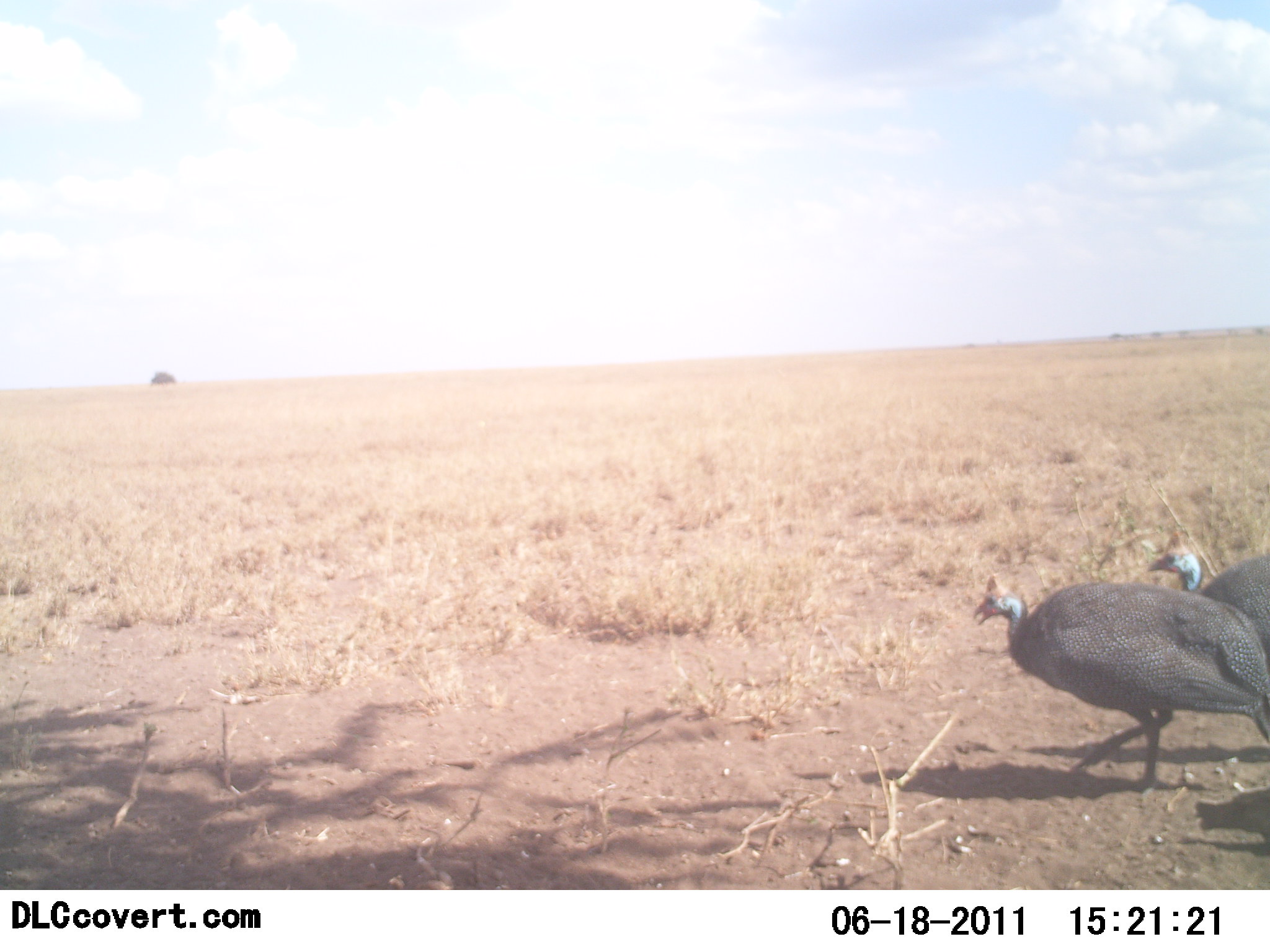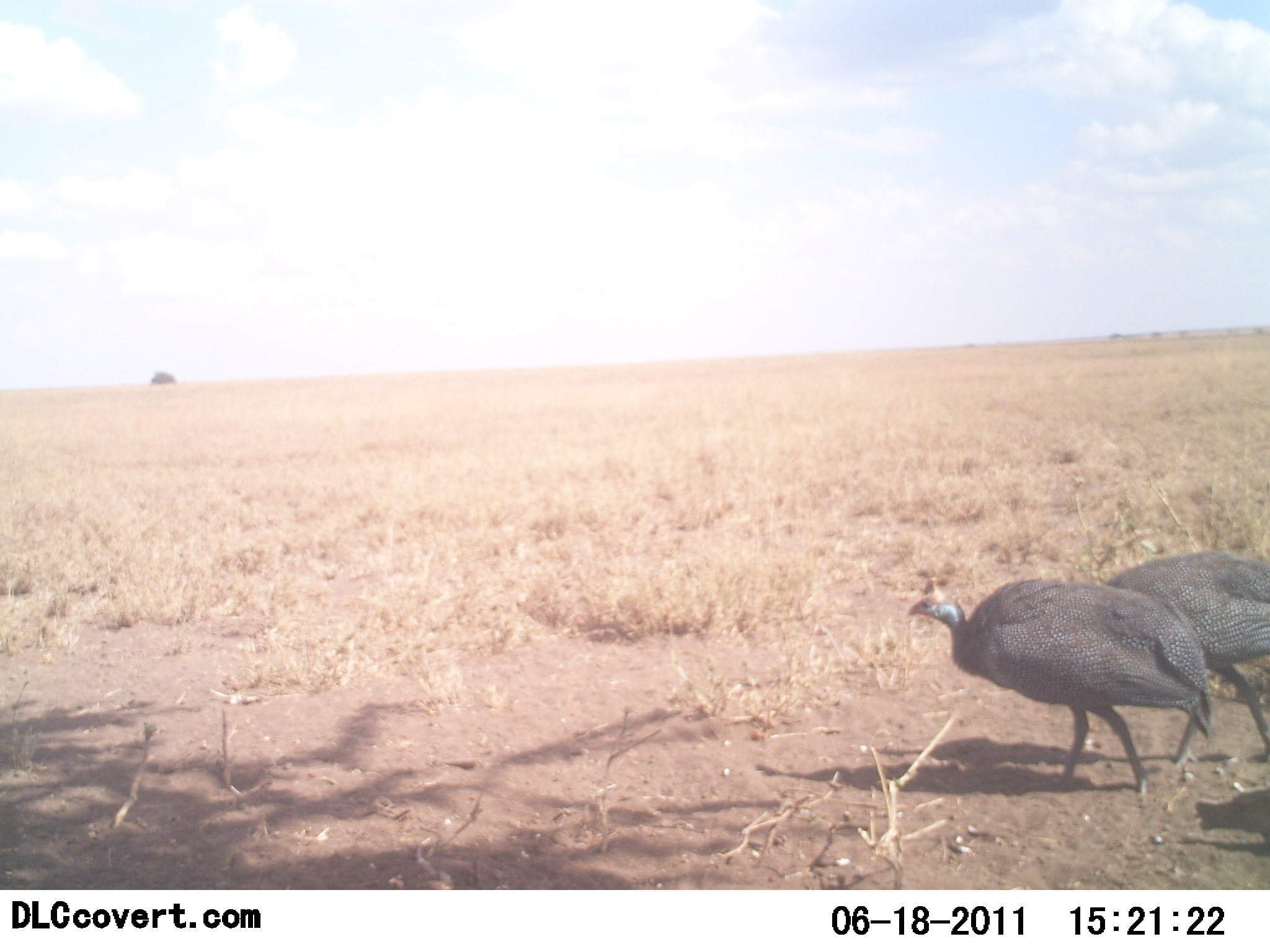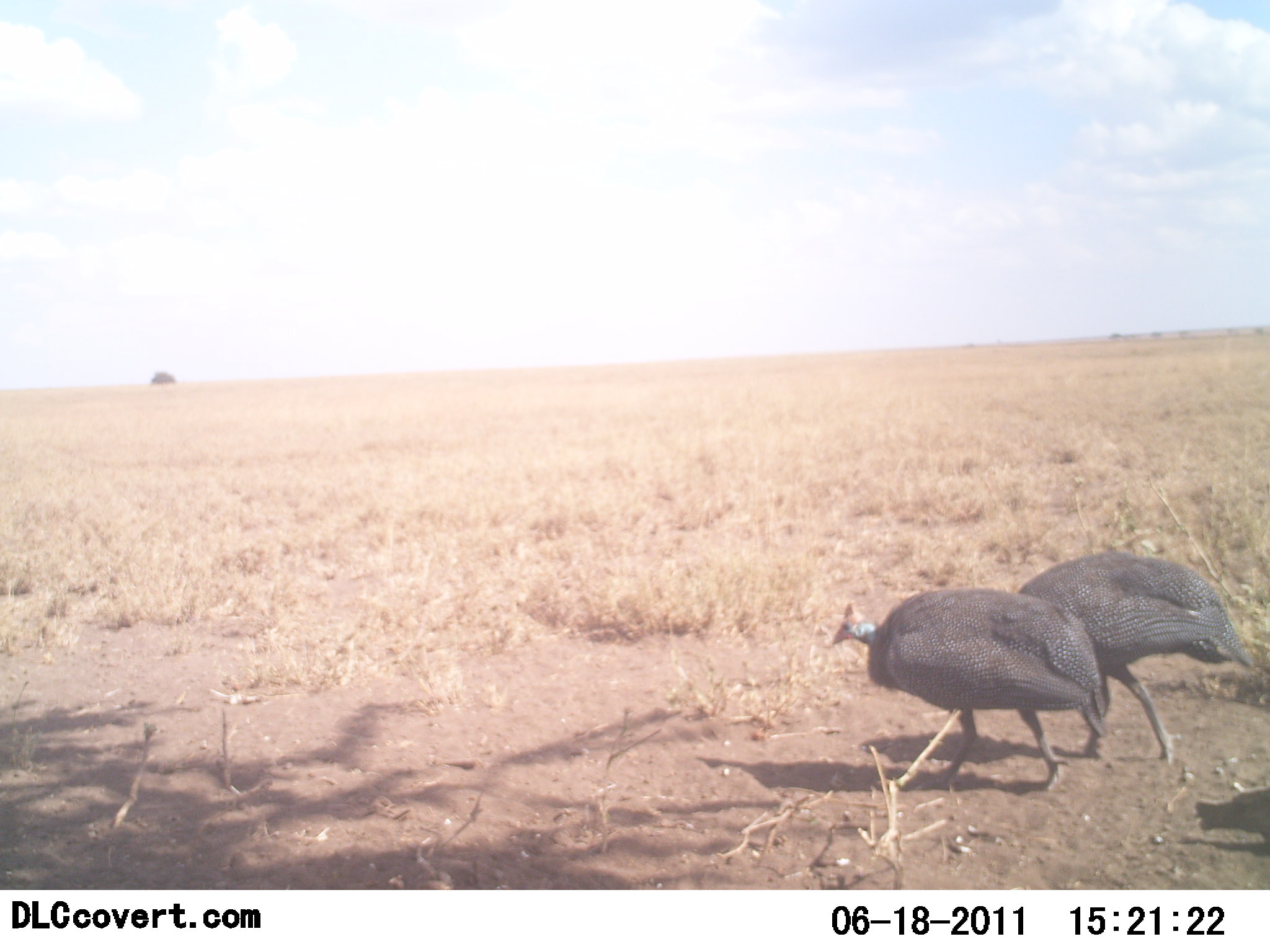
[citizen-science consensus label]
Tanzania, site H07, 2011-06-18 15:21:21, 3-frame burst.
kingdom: Animalia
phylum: Chordata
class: Aves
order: Galliformes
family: Numididae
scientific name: Numididae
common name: guinea fowl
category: guineafowl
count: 2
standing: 20%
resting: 0%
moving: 90%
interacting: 0%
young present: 0%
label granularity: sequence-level